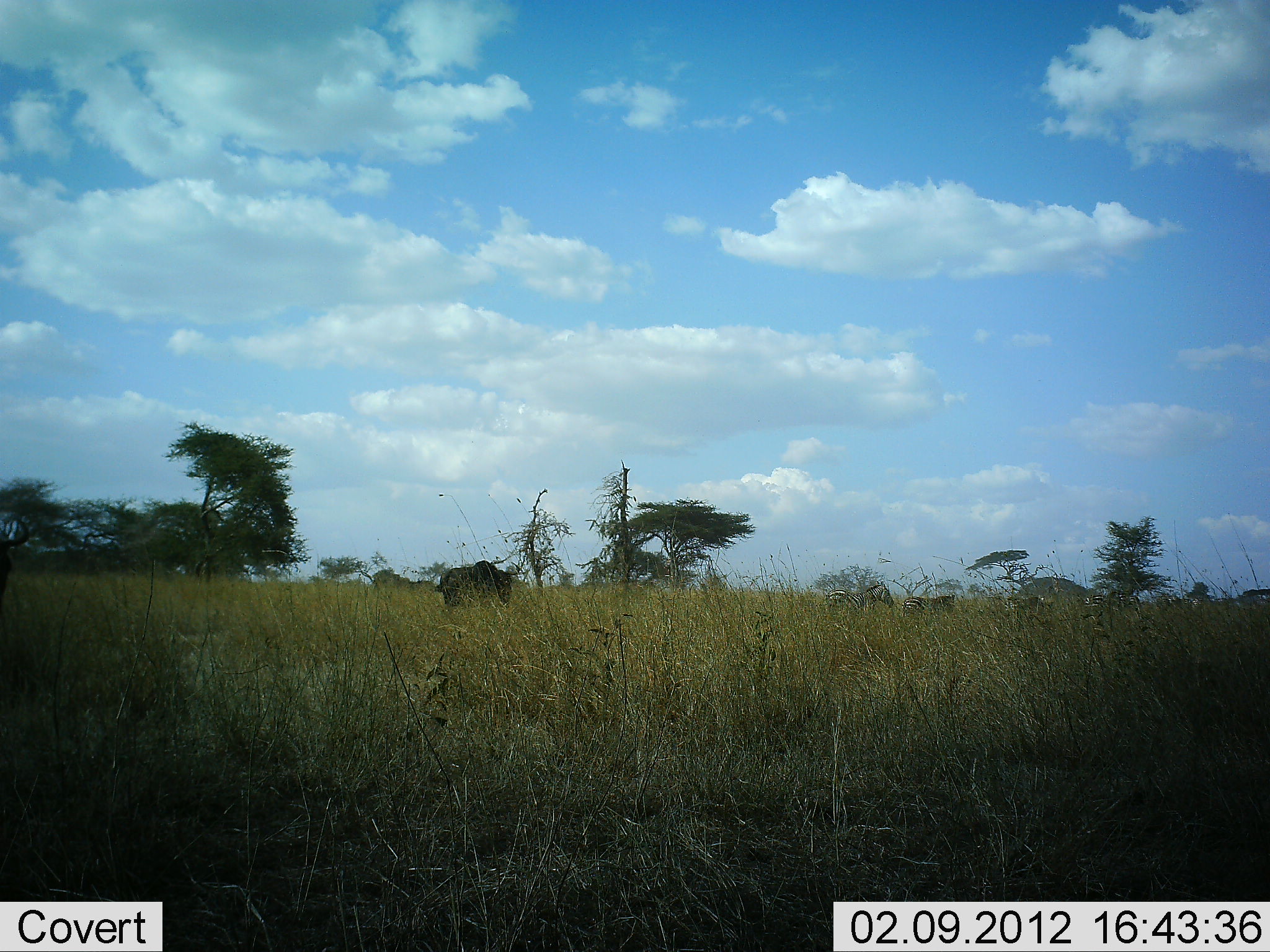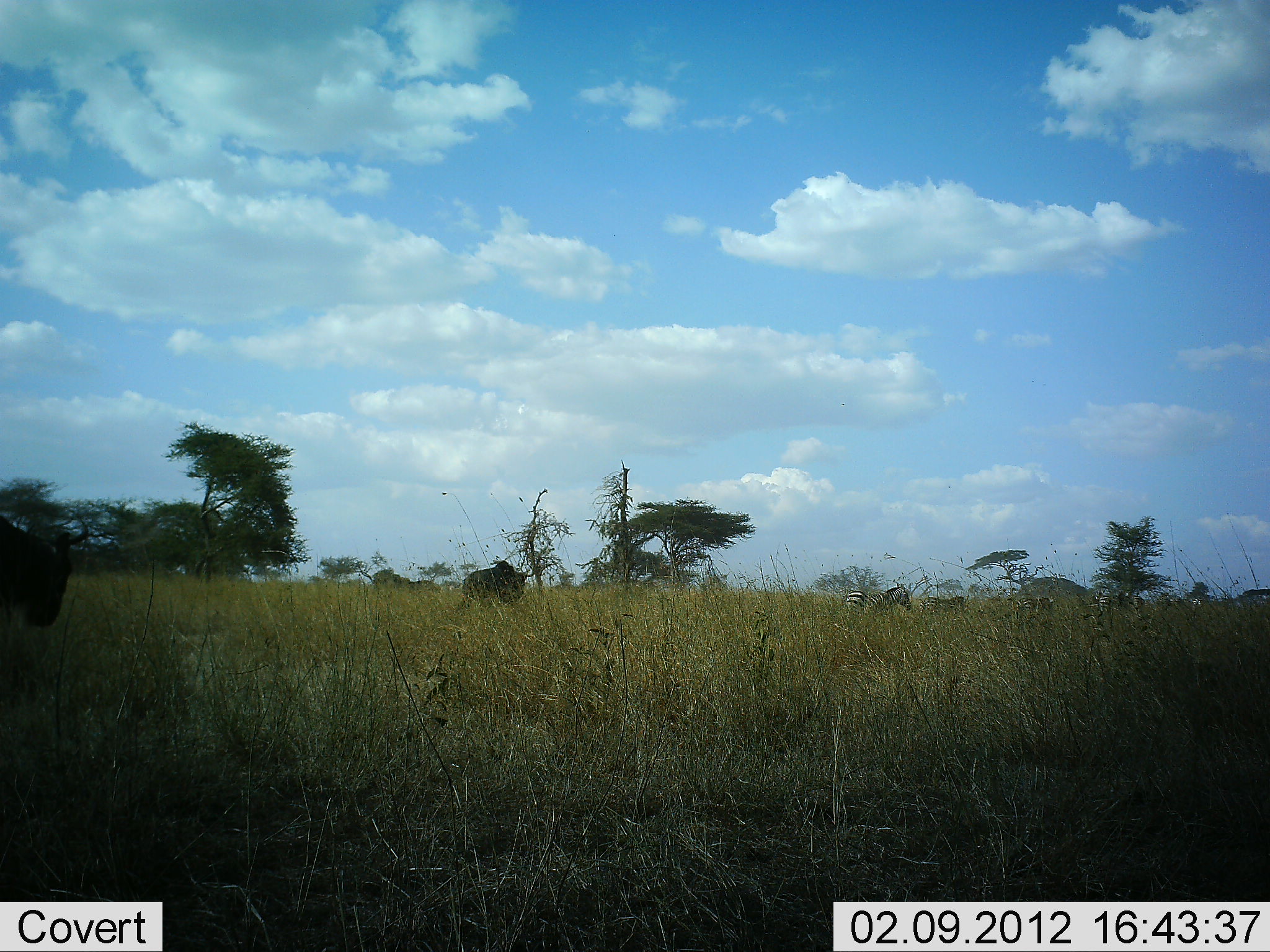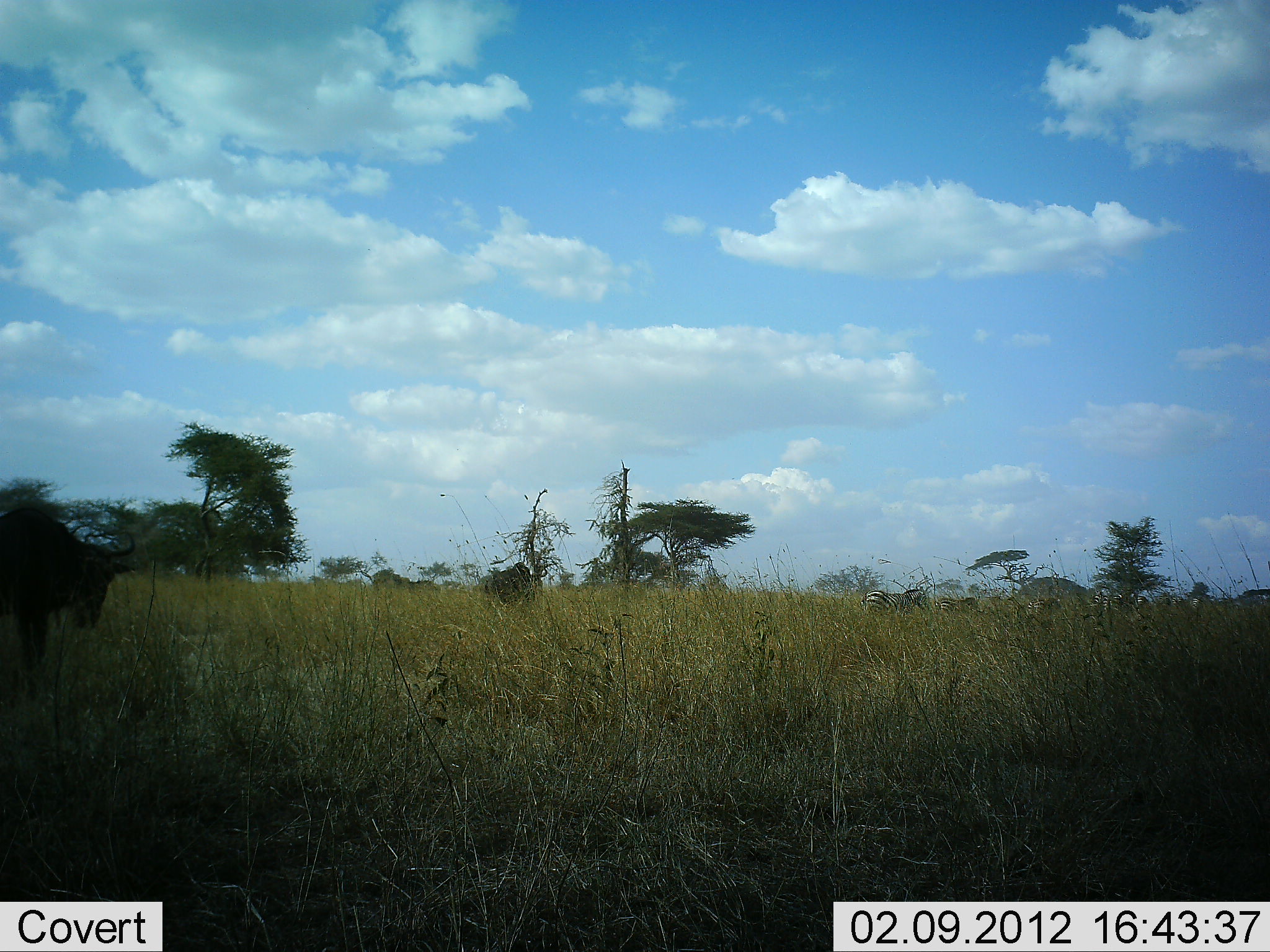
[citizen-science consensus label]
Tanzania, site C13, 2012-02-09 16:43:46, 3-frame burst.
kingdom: Animalia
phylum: Chordata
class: Mammalia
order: Artiodactyla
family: Bovidae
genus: Connochaetes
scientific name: Connochaetes taurinus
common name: blue wildebeest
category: wildebeest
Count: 2.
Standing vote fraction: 6%.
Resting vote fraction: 0%.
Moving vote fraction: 100%.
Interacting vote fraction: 0%.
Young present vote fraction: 0%.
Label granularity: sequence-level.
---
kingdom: Animalia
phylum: Chordata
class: Mammalia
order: Perissodactyla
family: Equidae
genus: Equus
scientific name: Equus quagga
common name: plains zebra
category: zebra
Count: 4.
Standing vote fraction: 0%.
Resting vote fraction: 0%.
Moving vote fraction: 100%.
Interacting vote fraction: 0%.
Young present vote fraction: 0%.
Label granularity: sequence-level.